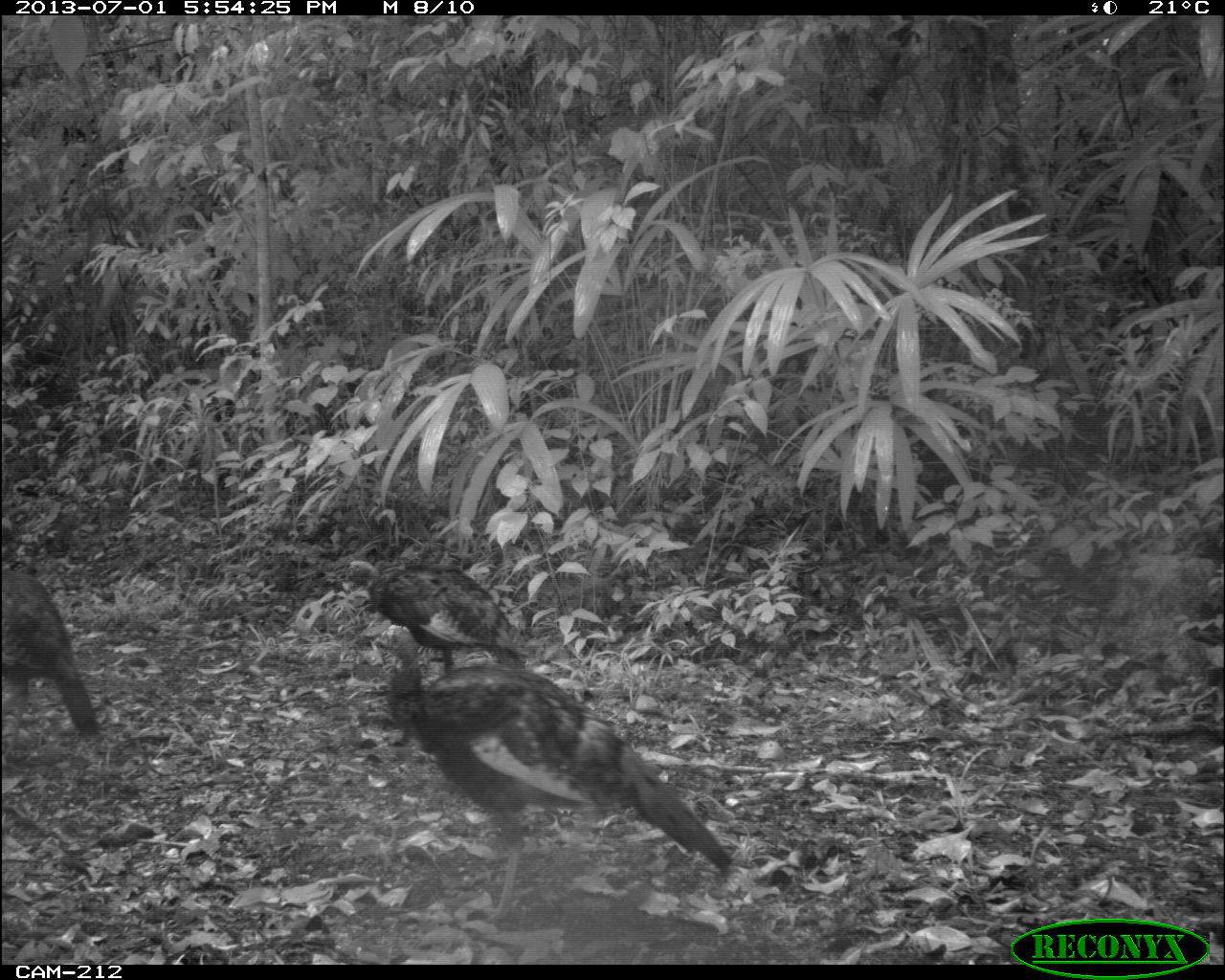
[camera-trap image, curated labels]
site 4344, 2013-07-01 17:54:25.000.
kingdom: Animalia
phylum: Chordata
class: Aves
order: Galliformes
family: Phasianidae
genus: Meleagris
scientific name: Meleagris ocellata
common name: ocellated turkey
Meleagris ocellata (ocellated turkey), count 3.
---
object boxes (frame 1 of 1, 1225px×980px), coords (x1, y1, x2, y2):
meleagris ocellata: (371, 622, 734, 921); (342, 558, 528, 670); (0, 568, 100, 751)